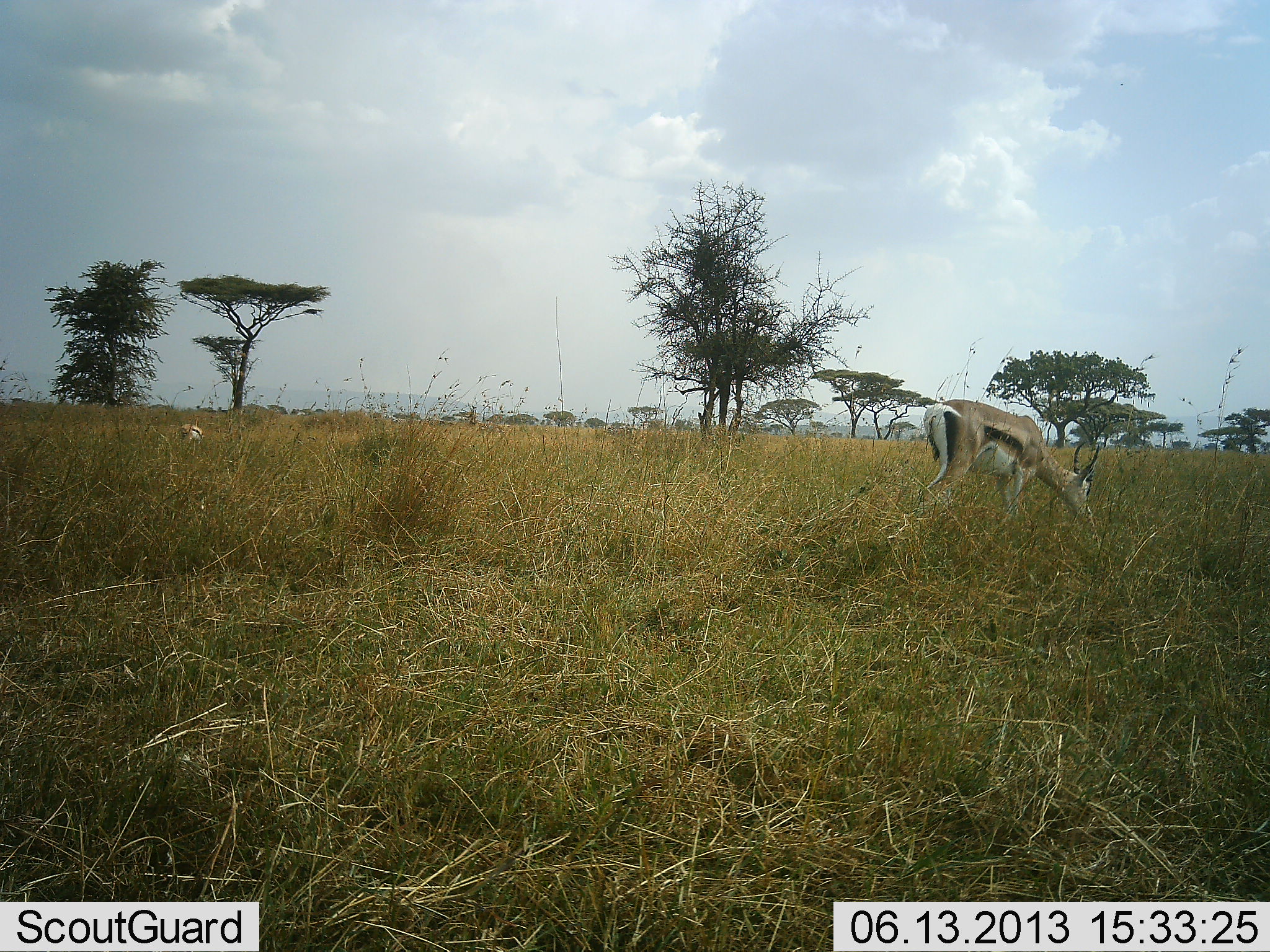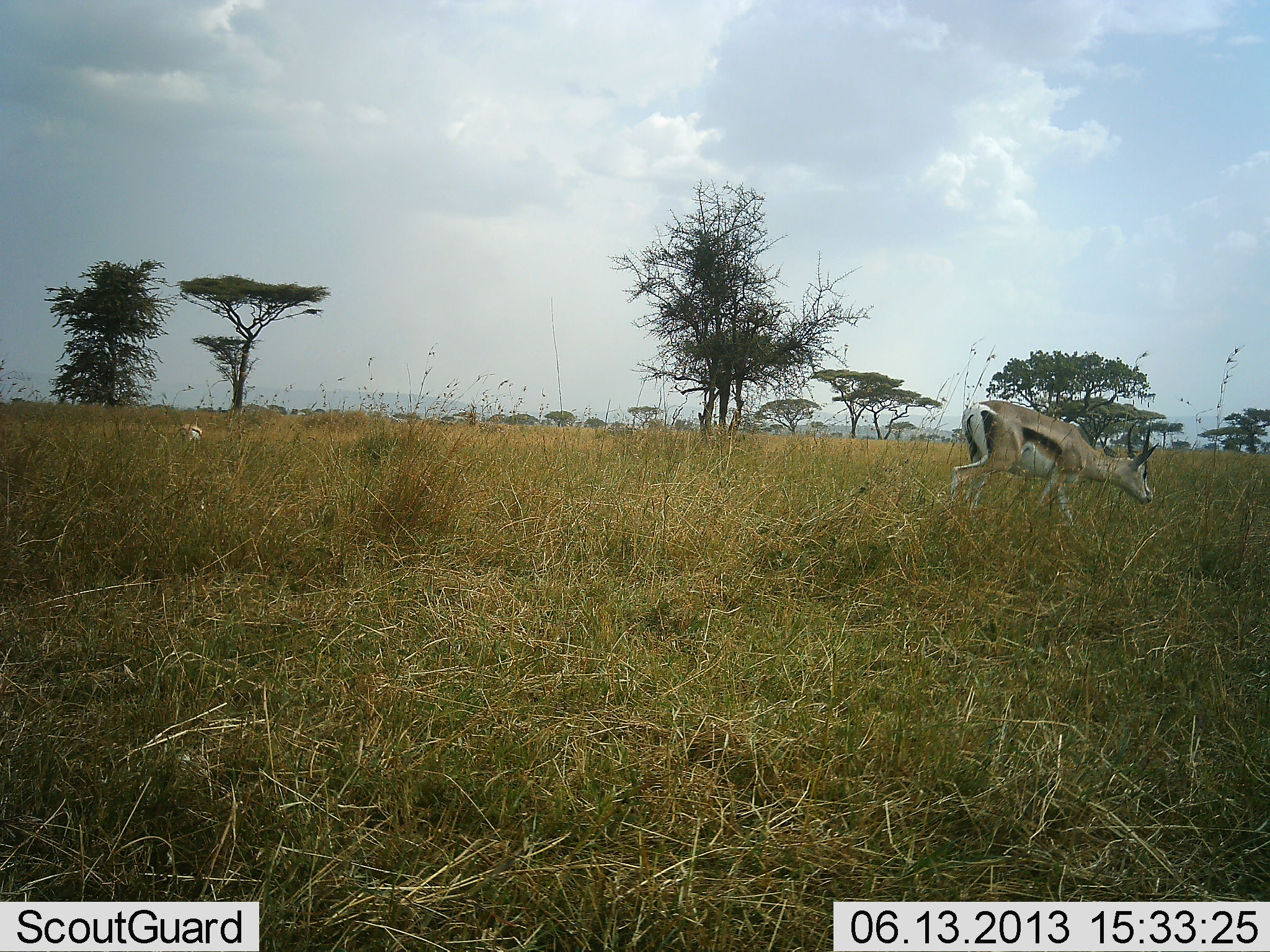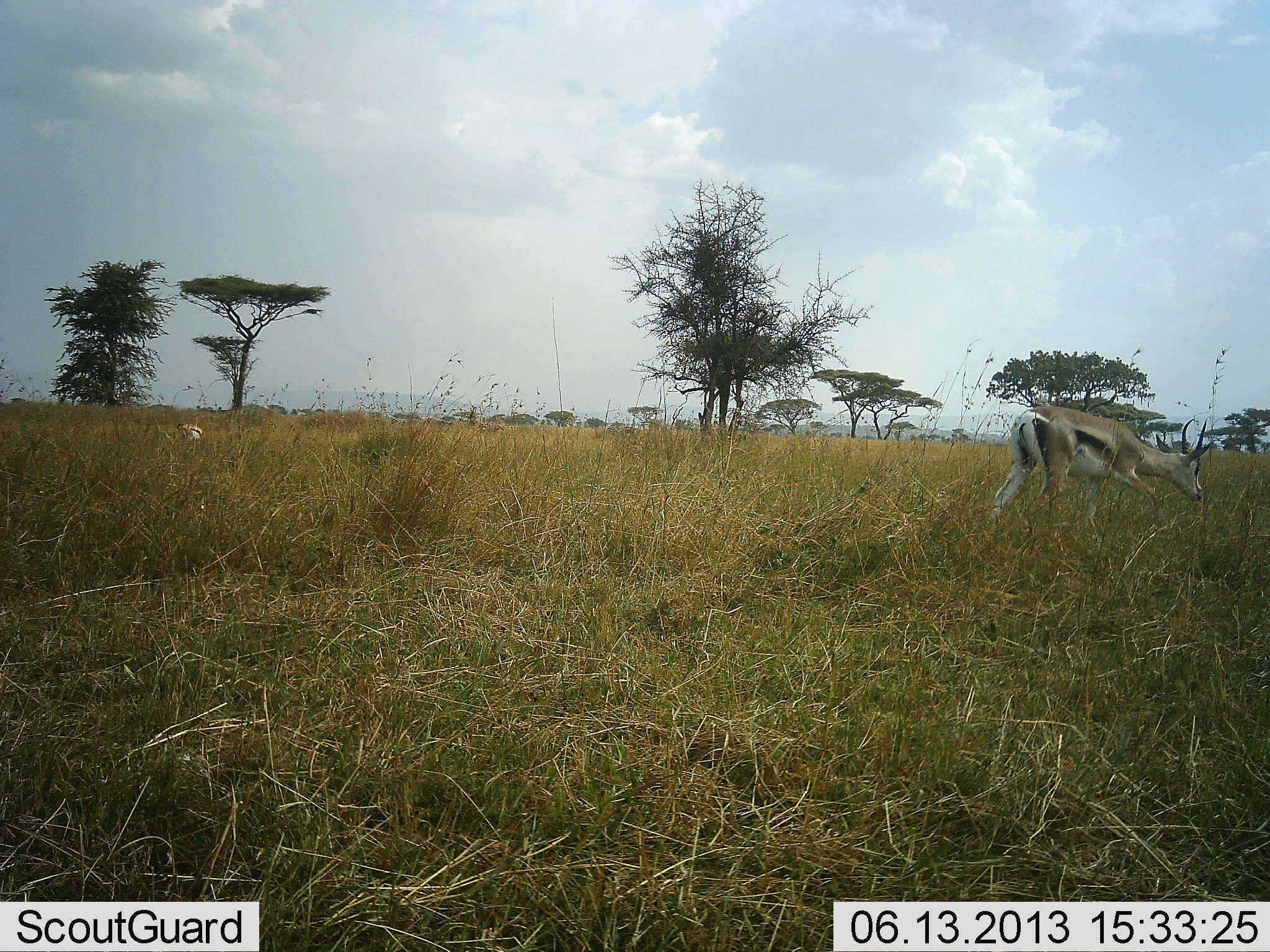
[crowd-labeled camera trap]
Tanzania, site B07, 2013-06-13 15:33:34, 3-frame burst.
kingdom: Animalia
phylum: Chordata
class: Mammalia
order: Artiodactyla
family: Bovidae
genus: Eudorcas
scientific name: Eudorcas thomsonii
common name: thomson's gazelle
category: gazellethomsons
Gazellethomsons (thomson's gazelle) (Eudorcas thomsonii), count 1. Behavior (volunteer vote fractions): standing 28%, resting 6%, moving 78%, interacting 0%. Young present (vote fraction): 0%. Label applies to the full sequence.